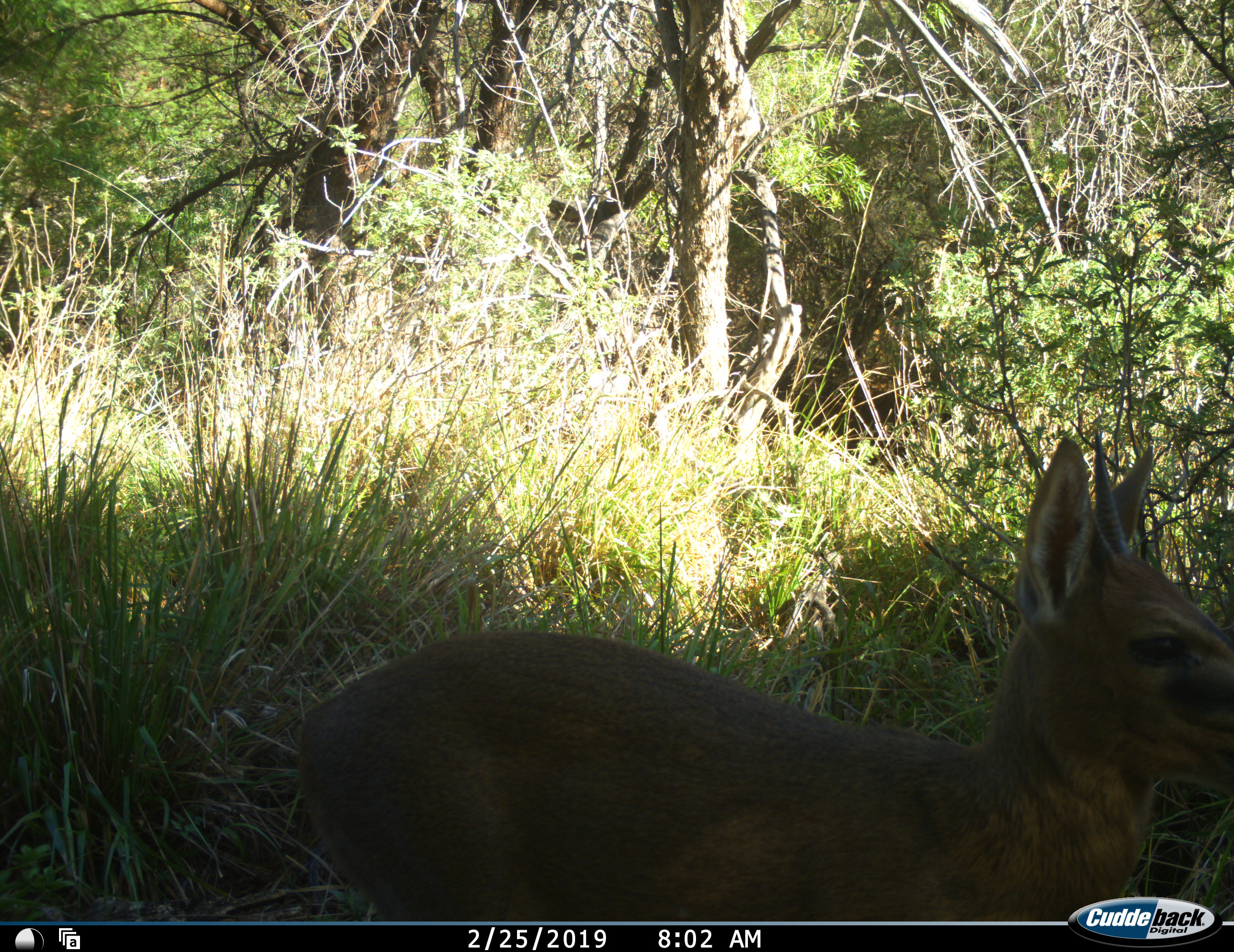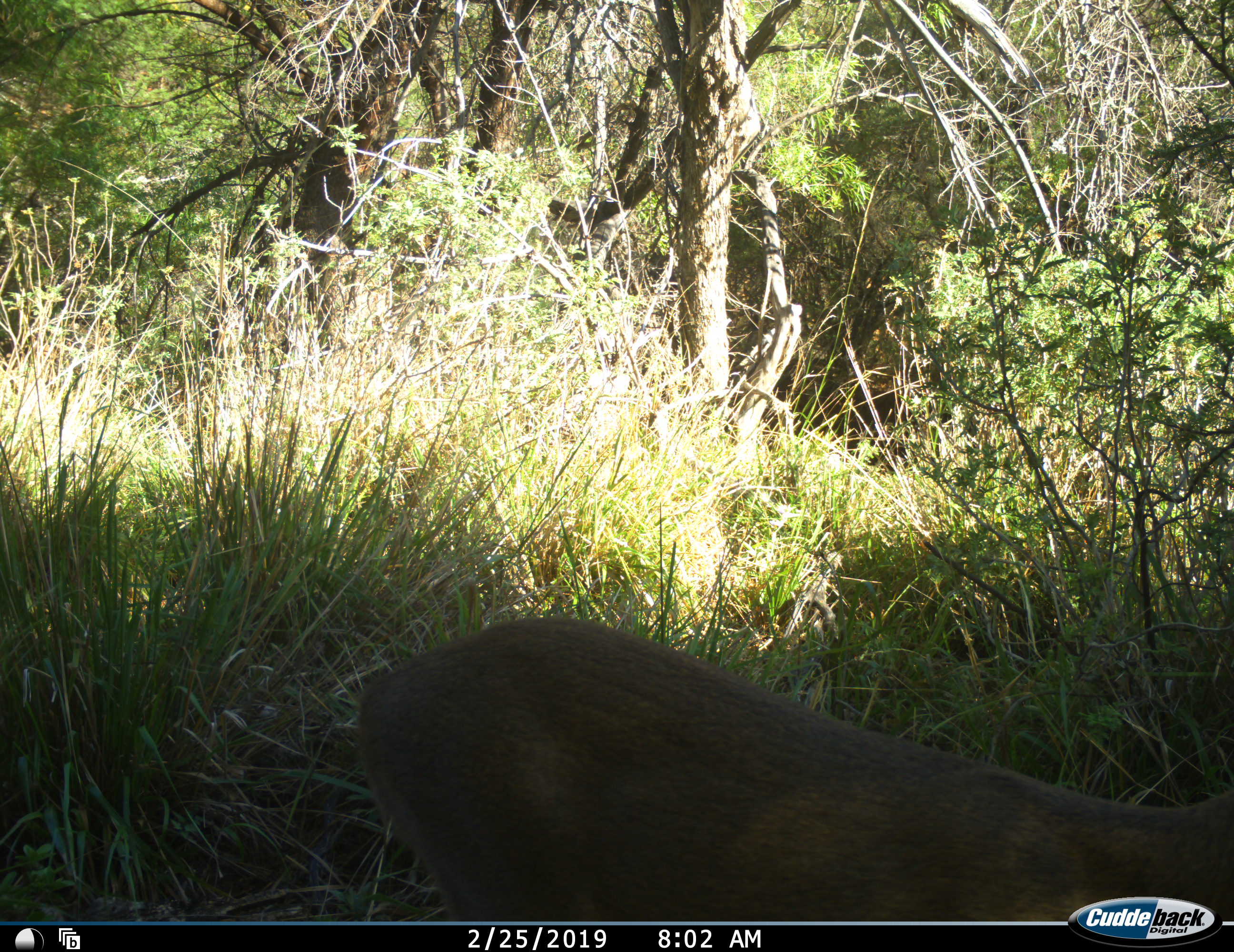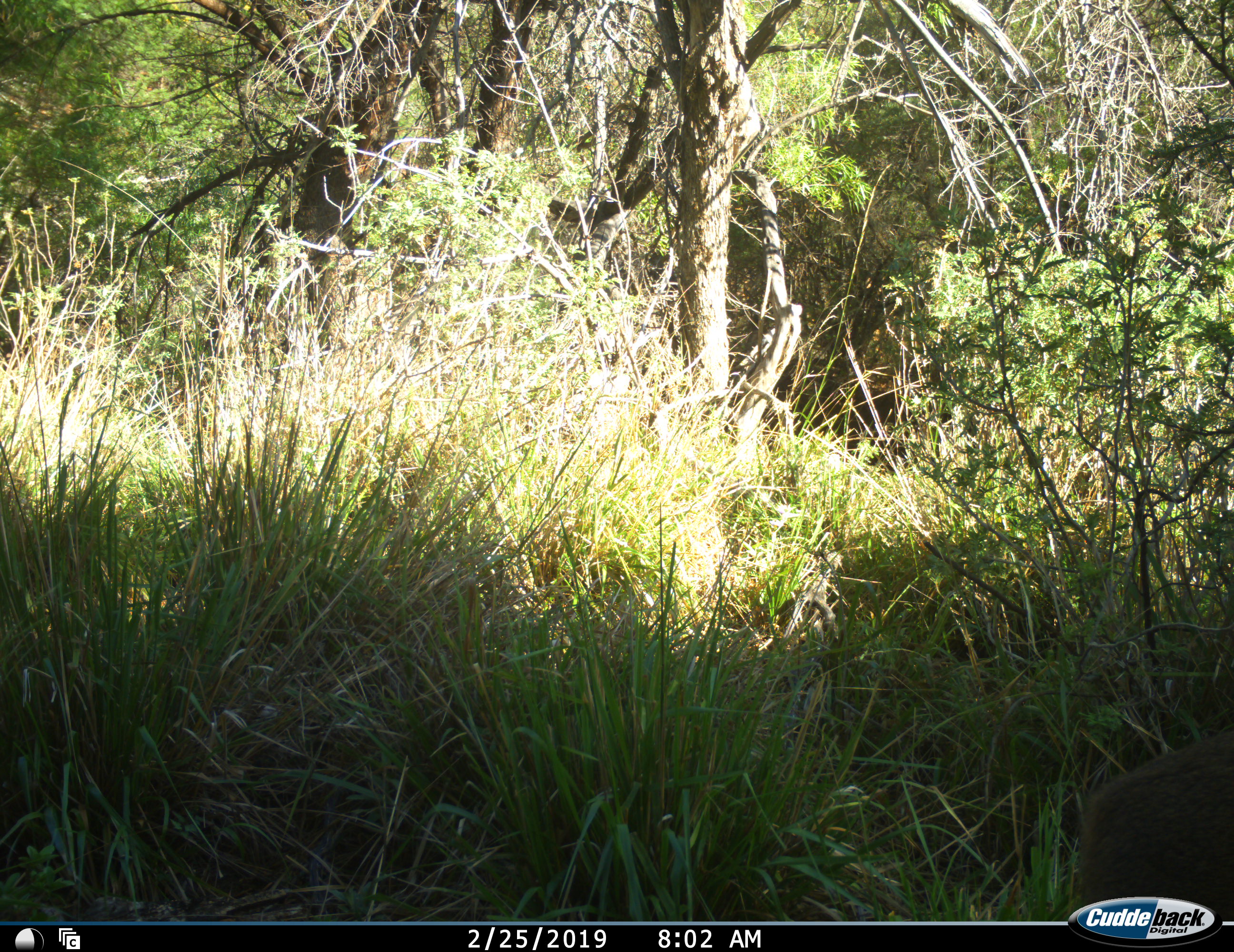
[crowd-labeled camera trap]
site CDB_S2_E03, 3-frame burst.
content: unidentified animal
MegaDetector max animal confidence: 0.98